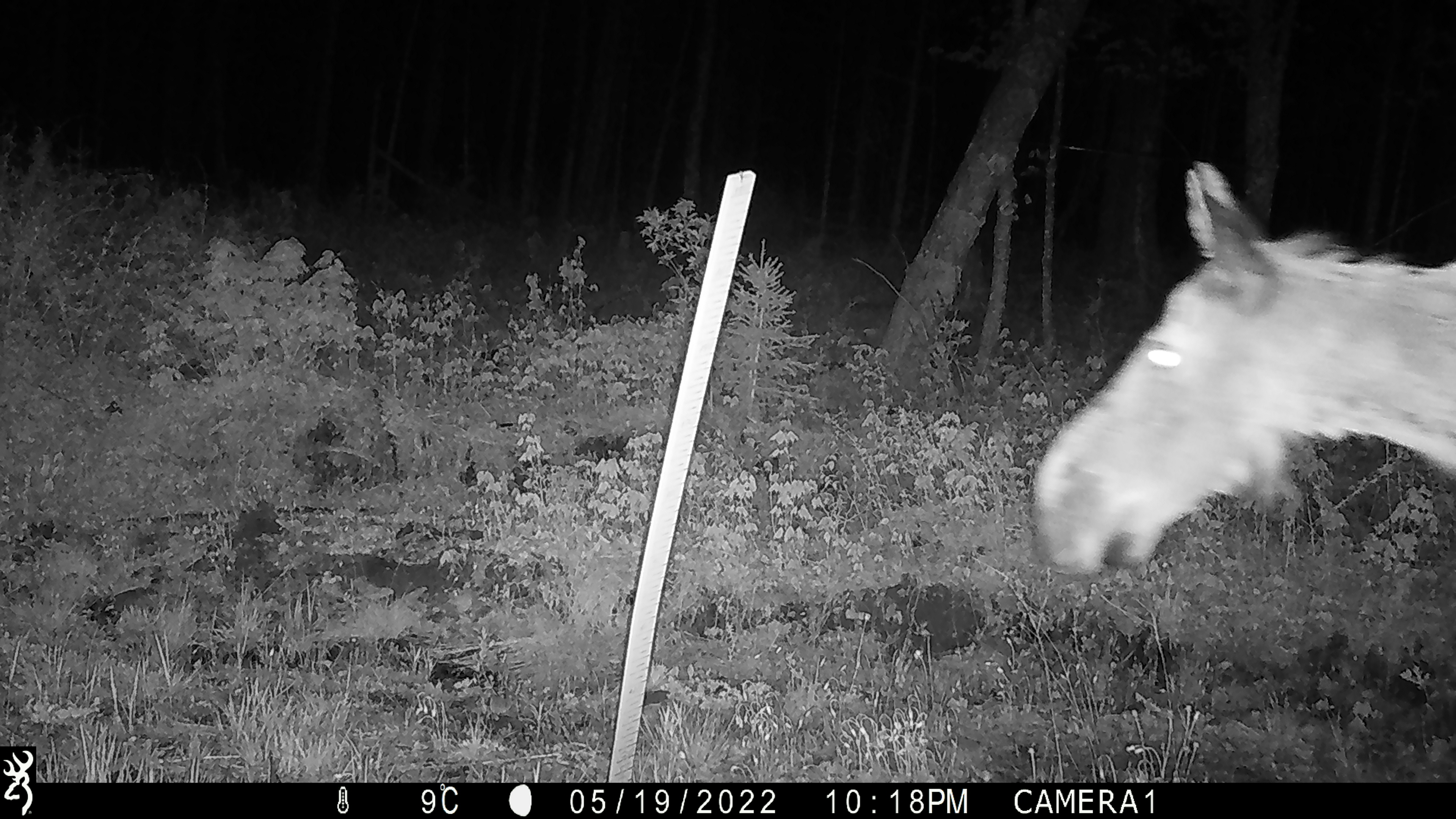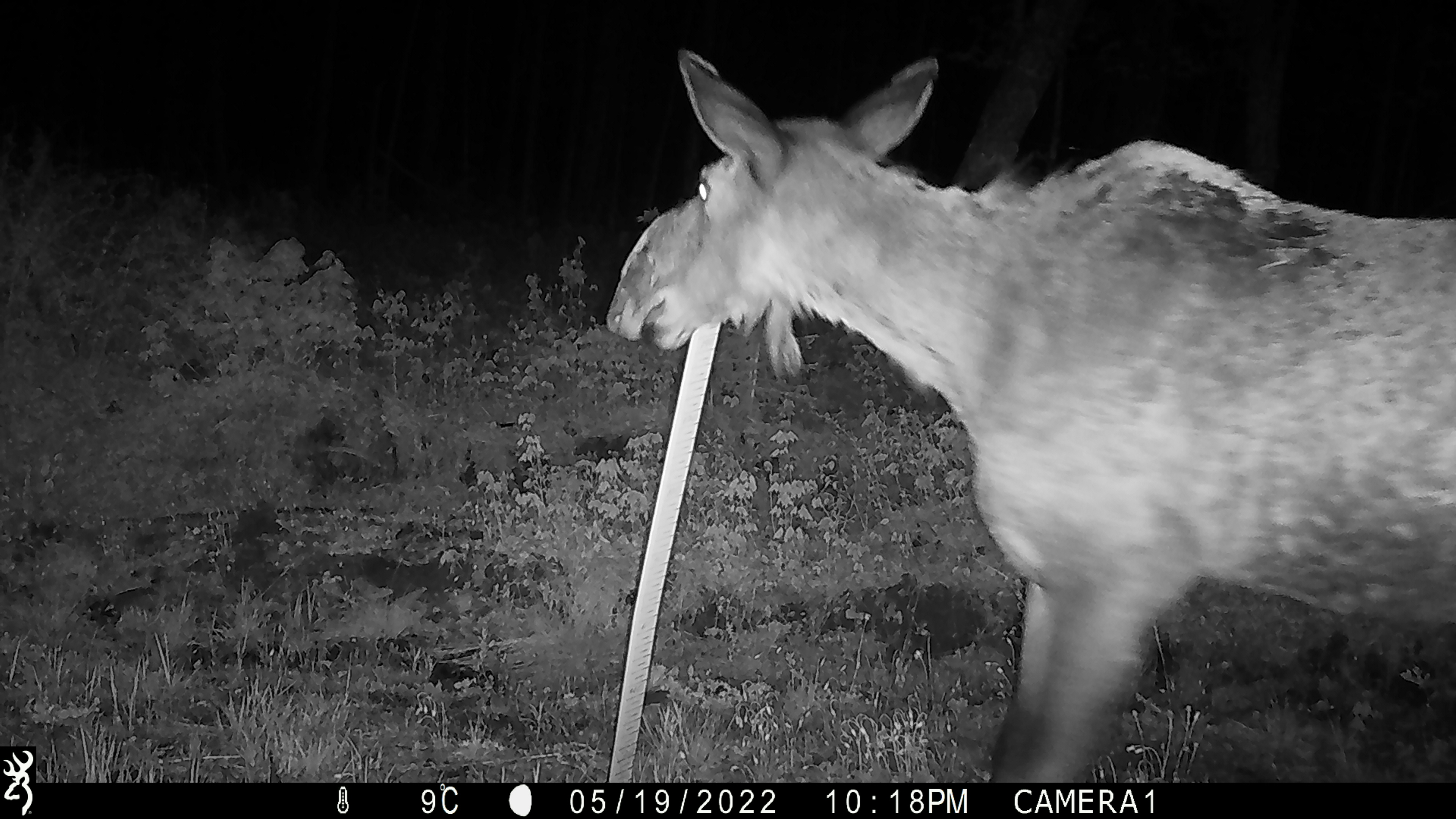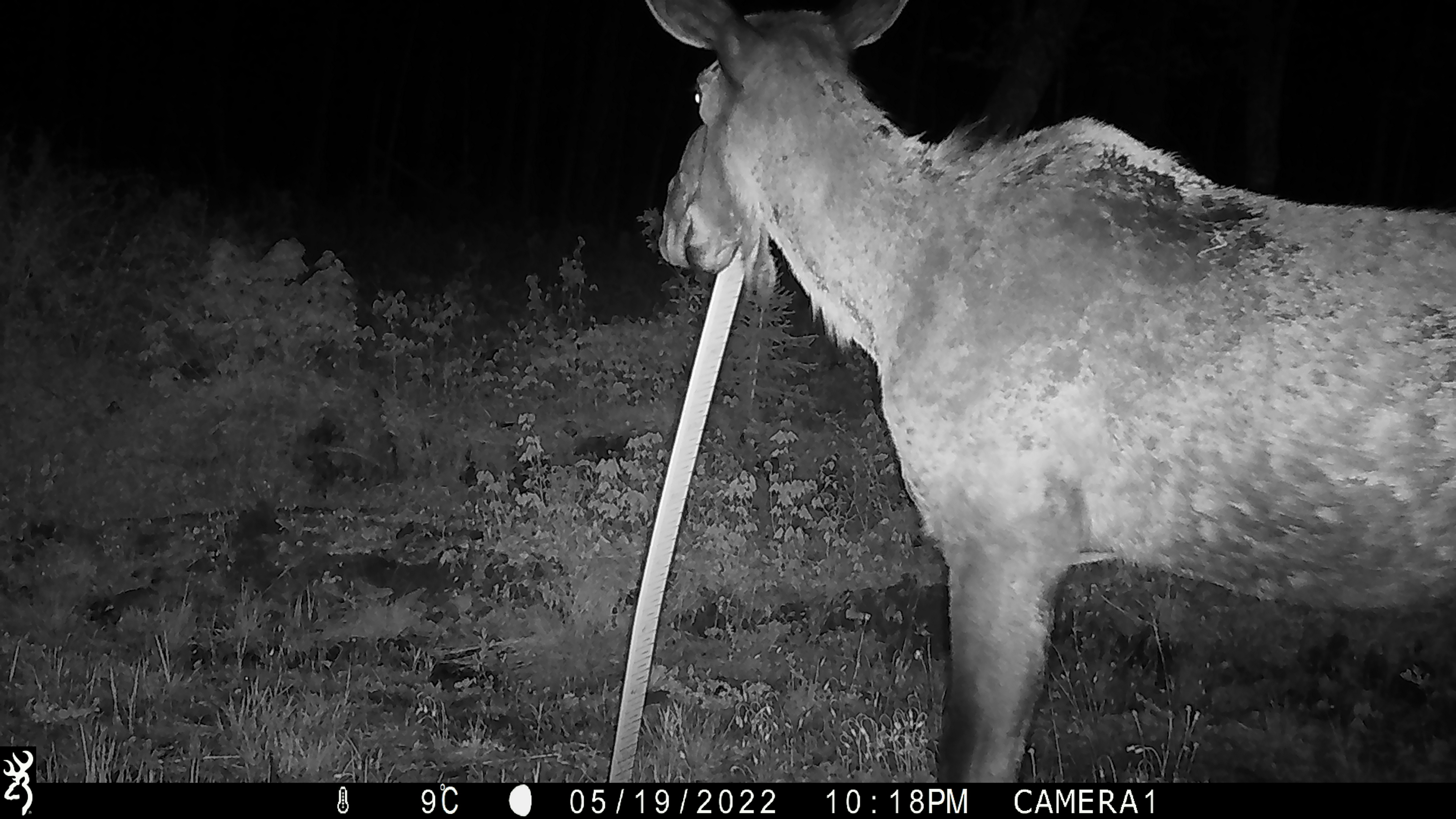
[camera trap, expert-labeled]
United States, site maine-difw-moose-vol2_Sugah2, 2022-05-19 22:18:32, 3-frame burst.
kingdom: Animalia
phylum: Chordata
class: Mammalia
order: Artiodactyla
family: Cervidae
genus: Alces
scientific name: Alces alces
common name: moose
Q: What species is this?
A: Moose (Alces alces).